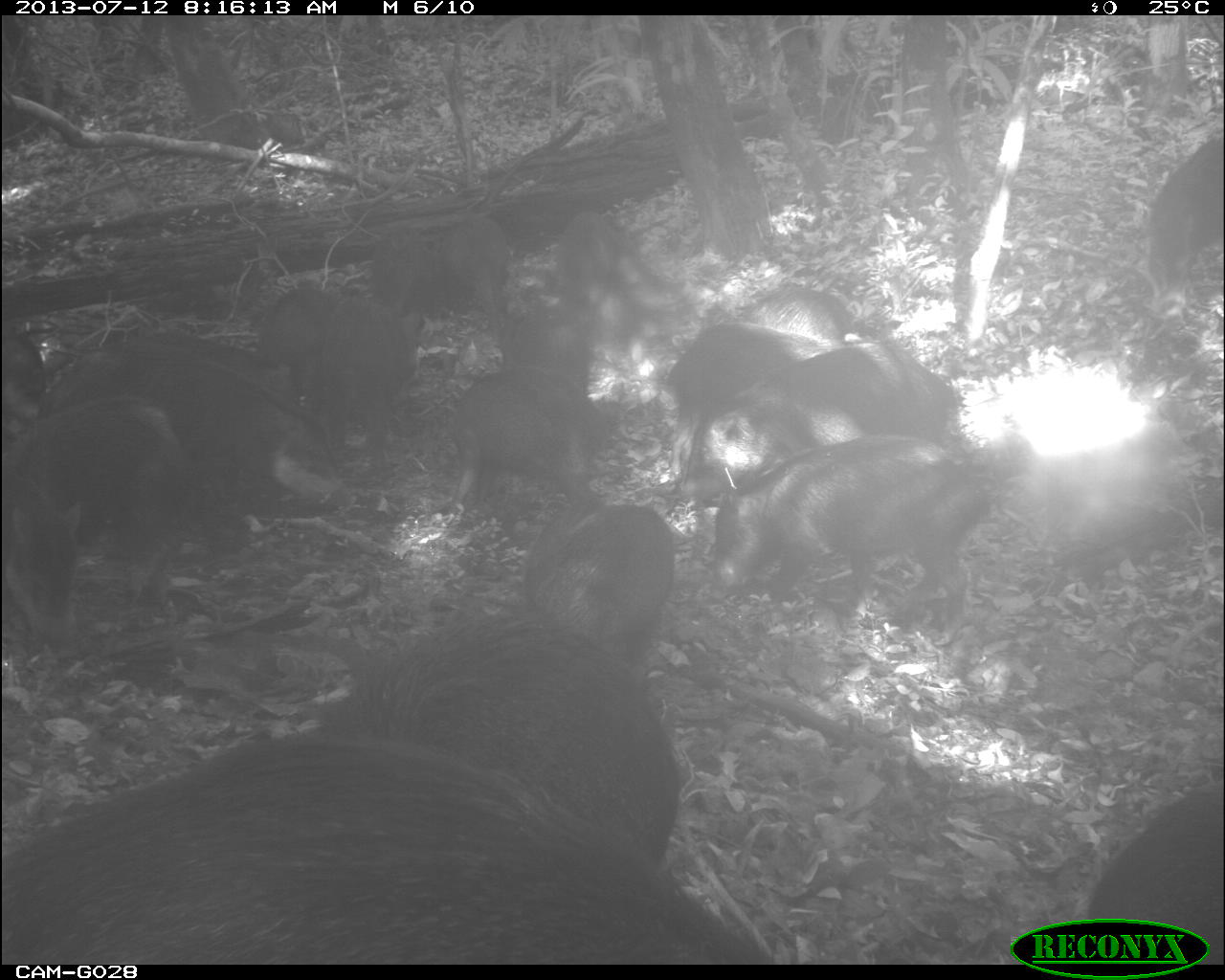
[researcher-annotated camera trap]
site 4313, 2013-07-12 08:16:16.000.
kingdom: Animalia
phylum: Chordata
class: Mammalia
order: Artiodactyla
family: Tayassuidae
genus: Tayassu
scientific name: Tayassu pecari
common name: white-lipped peccary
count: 20